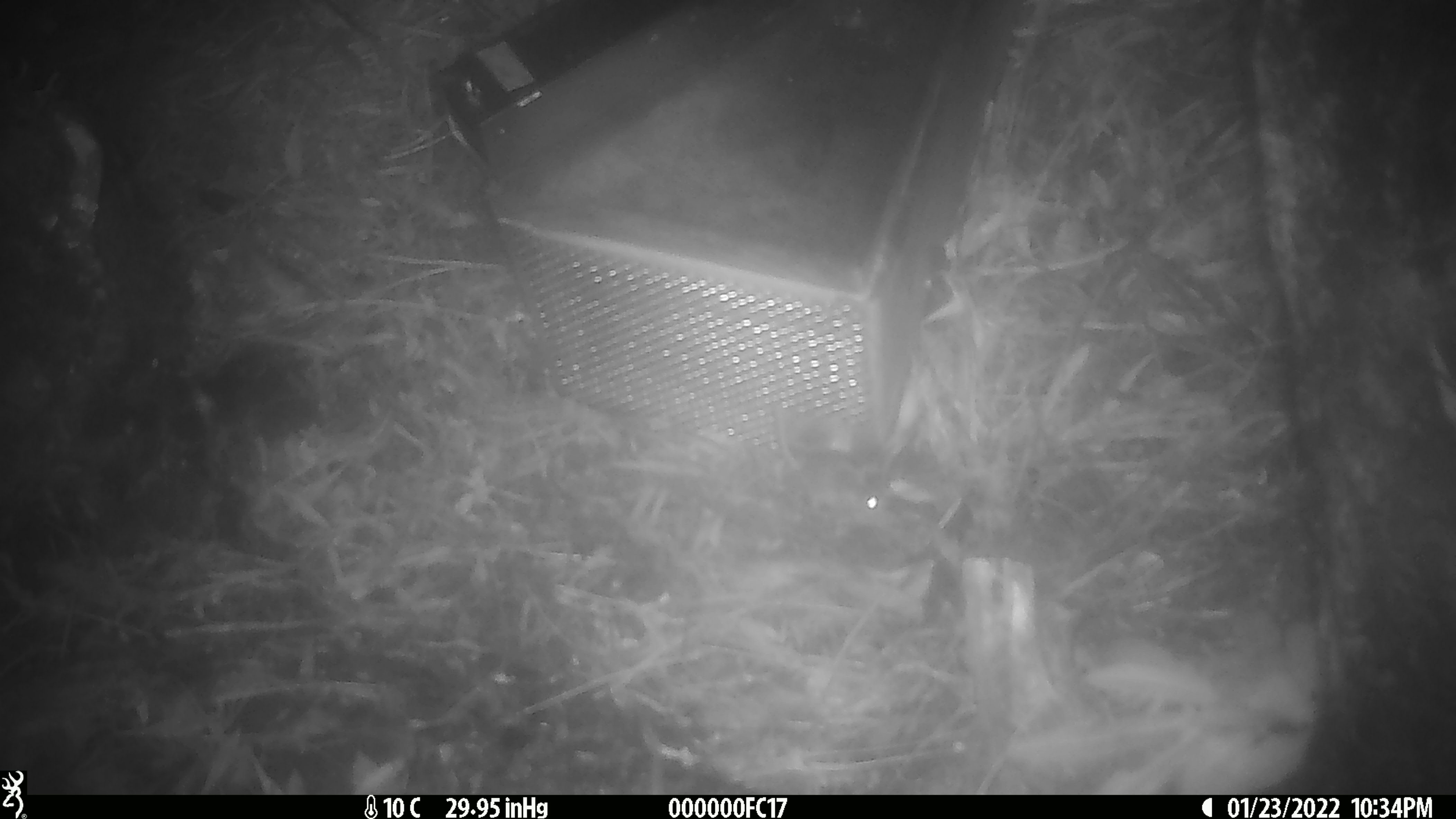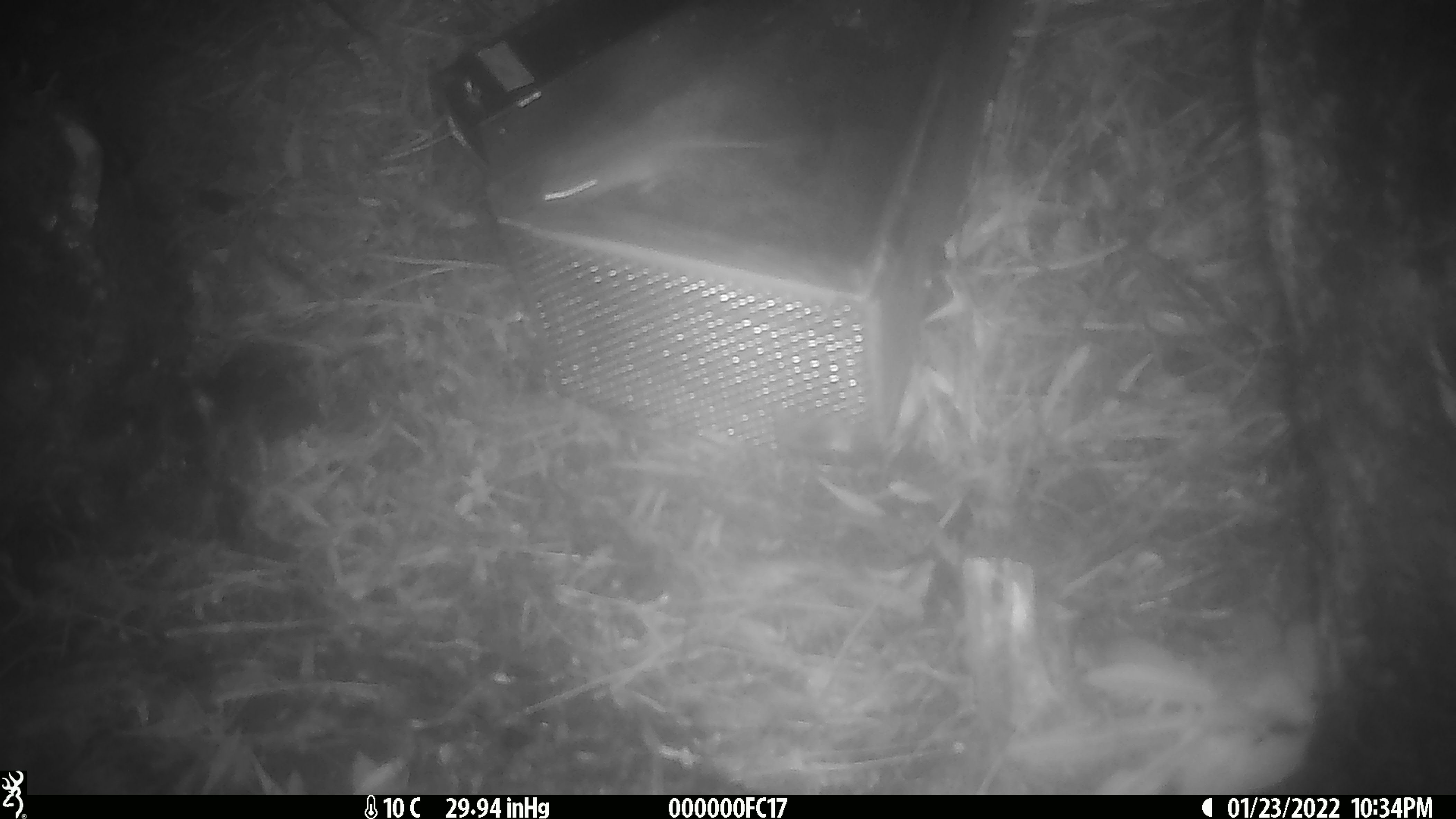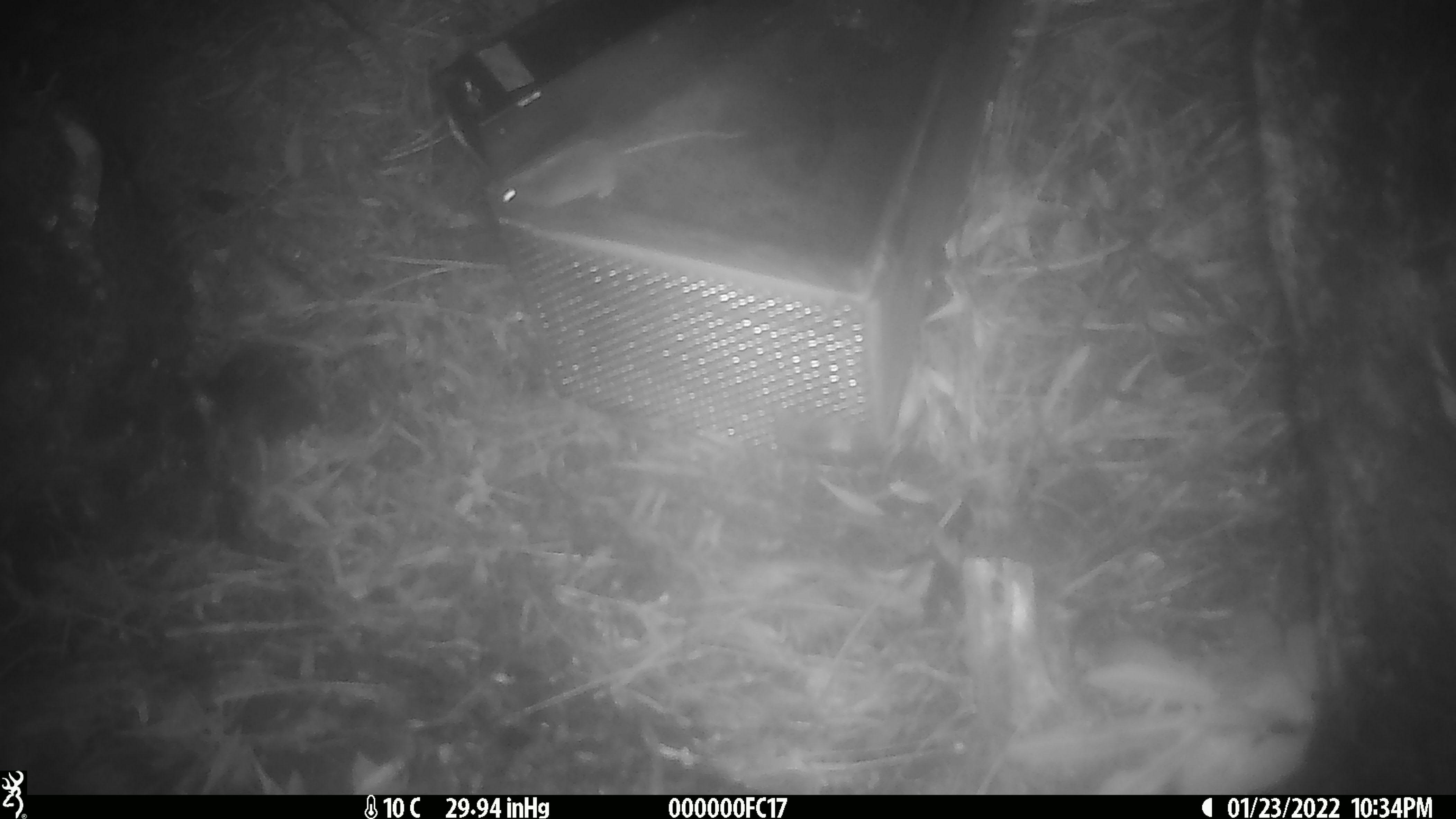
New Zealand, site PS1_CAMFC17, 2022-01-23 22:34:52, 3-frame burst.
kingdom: Animalia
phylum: Chordata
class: Mammalia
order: Rodentia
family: Muridae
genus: Mus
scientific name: Mus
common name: mouse